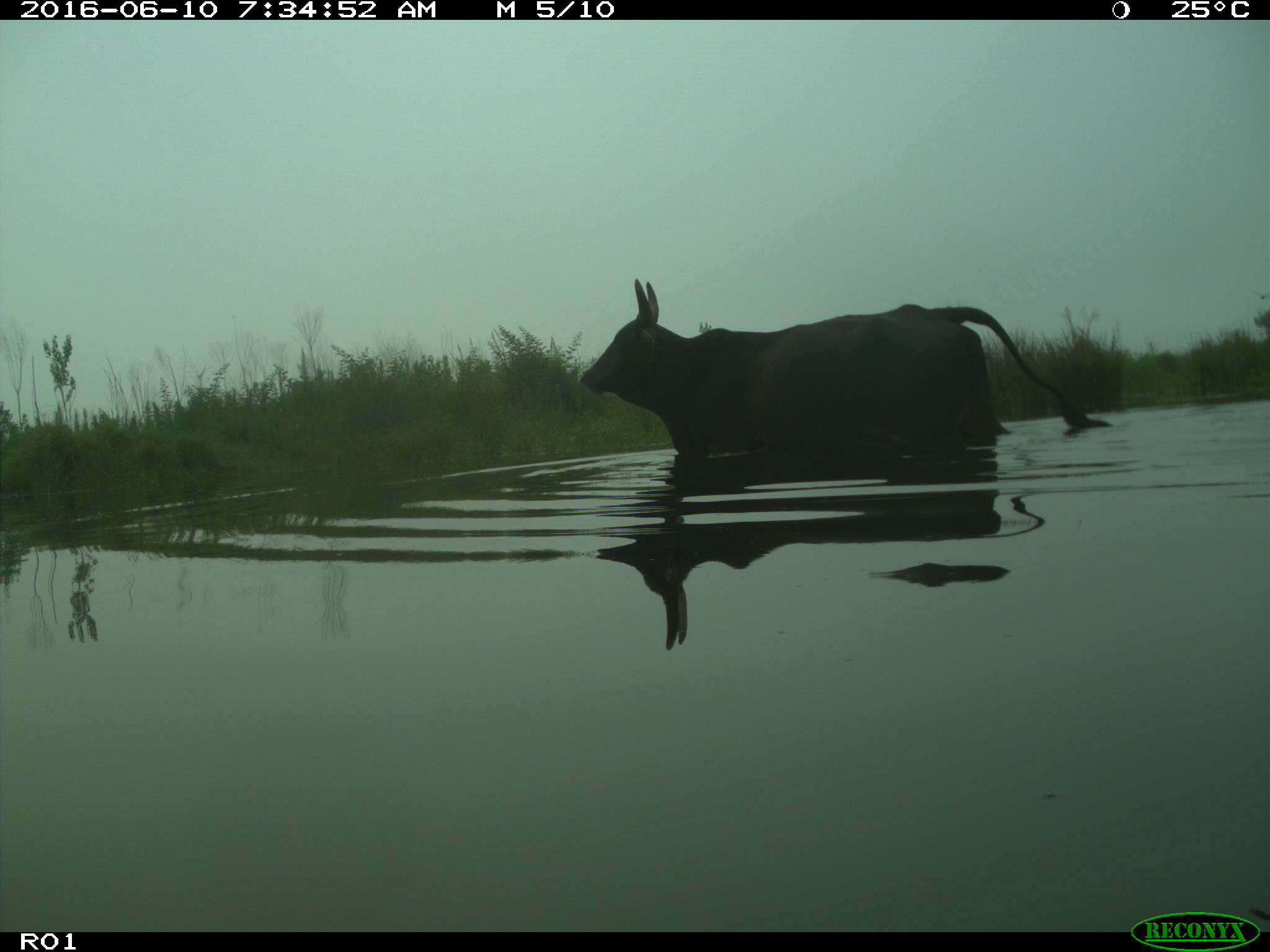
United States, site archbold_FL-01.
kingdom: Animalia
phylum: Chordata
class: Mammalia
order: Artiodactyla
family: Bovidae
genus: Bos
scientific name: Bos taurus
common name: domestic cow